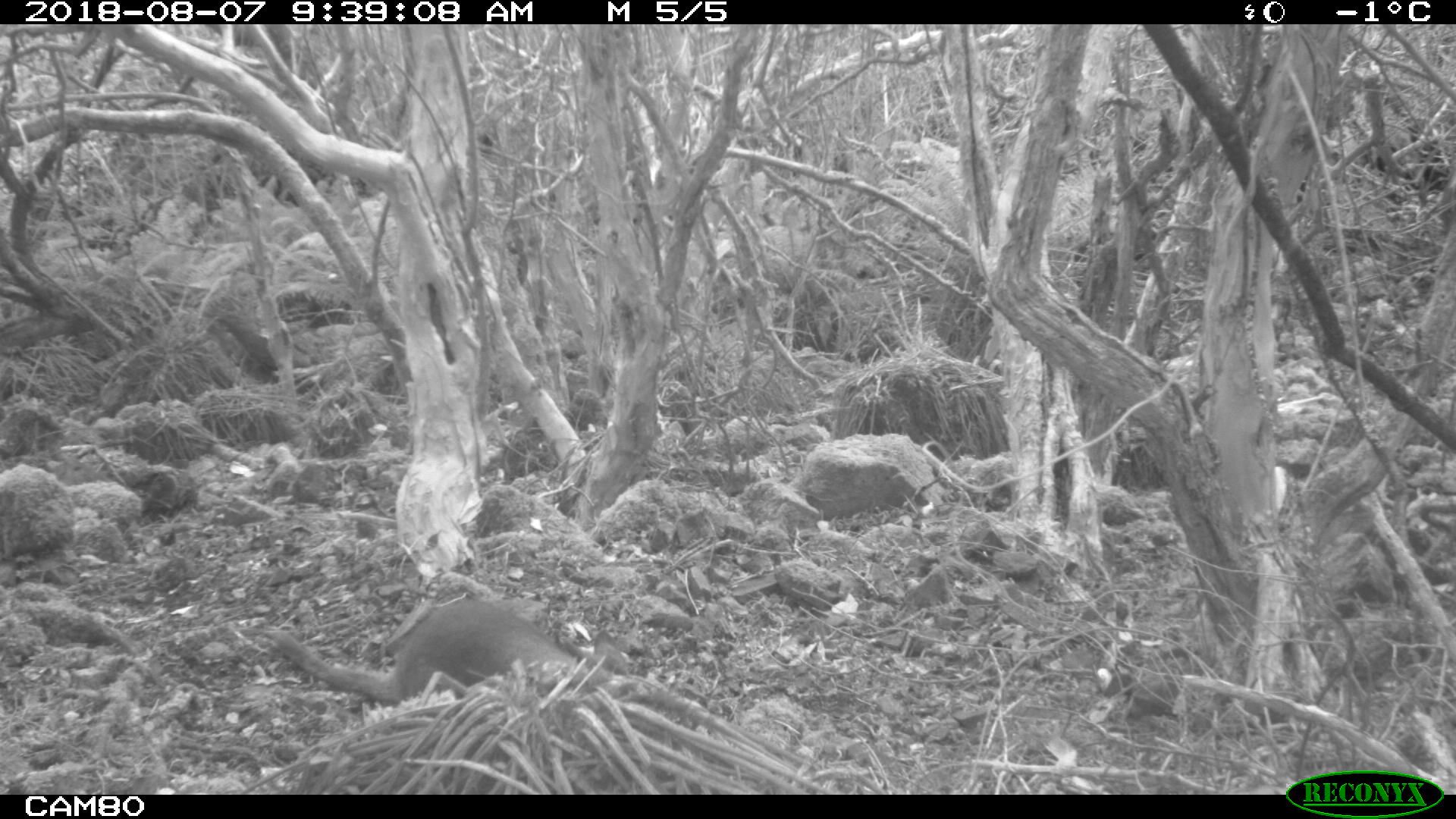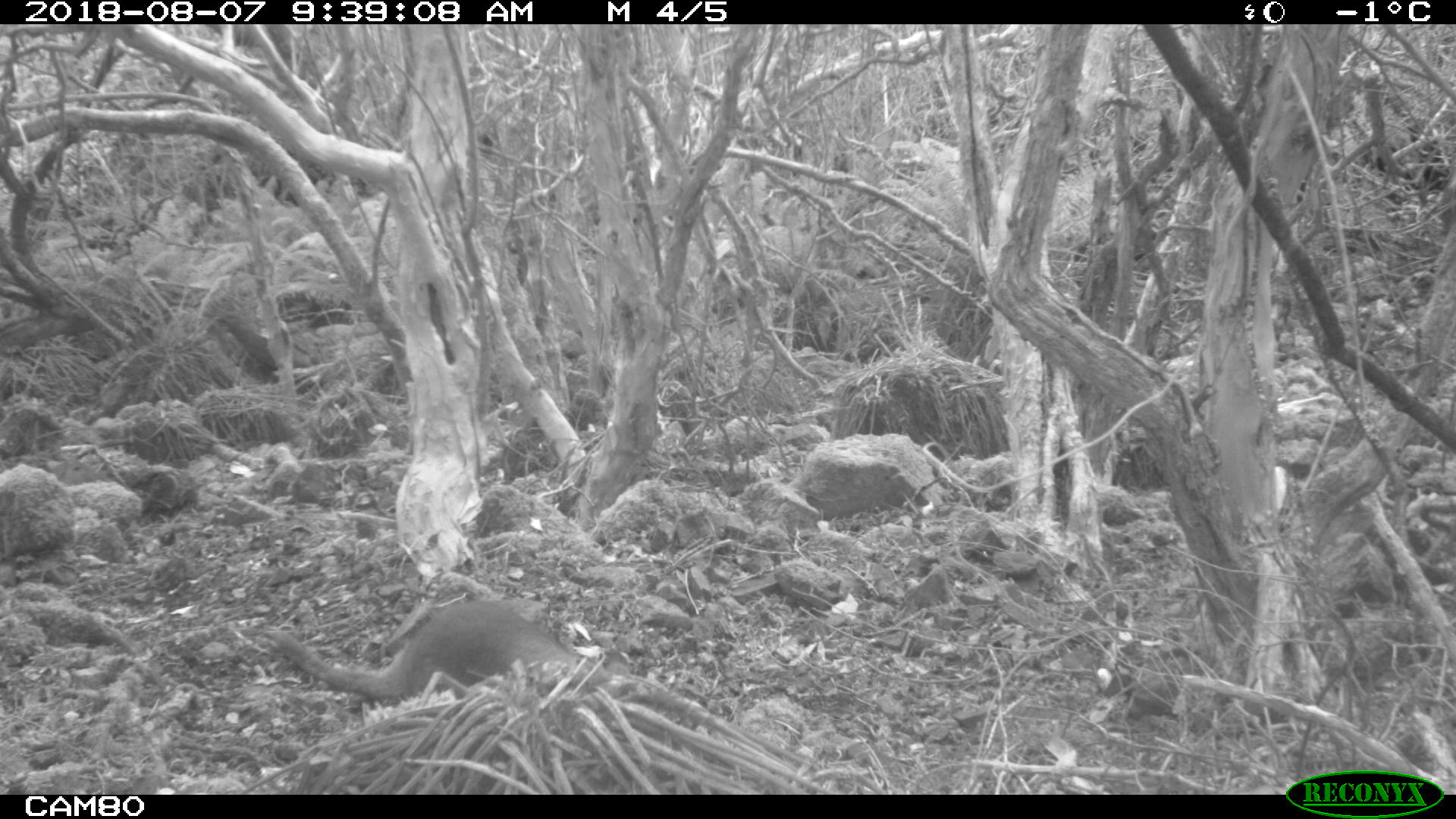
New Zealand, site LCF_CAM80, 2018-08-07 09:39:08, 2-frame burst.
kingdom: Animalia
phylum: Chordata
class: Mammalia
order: Diprotodontia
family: Macropodidae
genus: Notamacropus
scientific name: Notamacropus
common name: wallaby